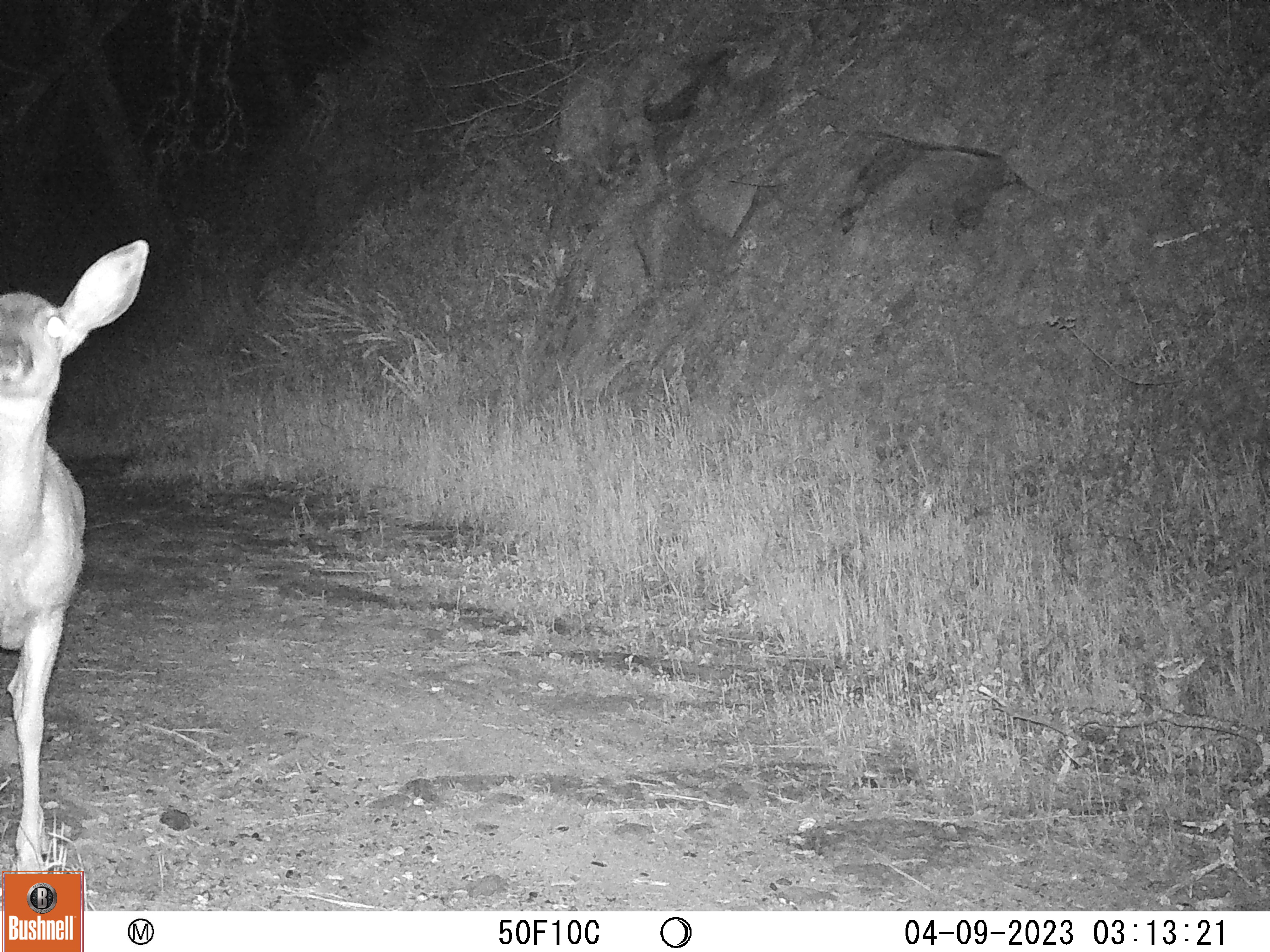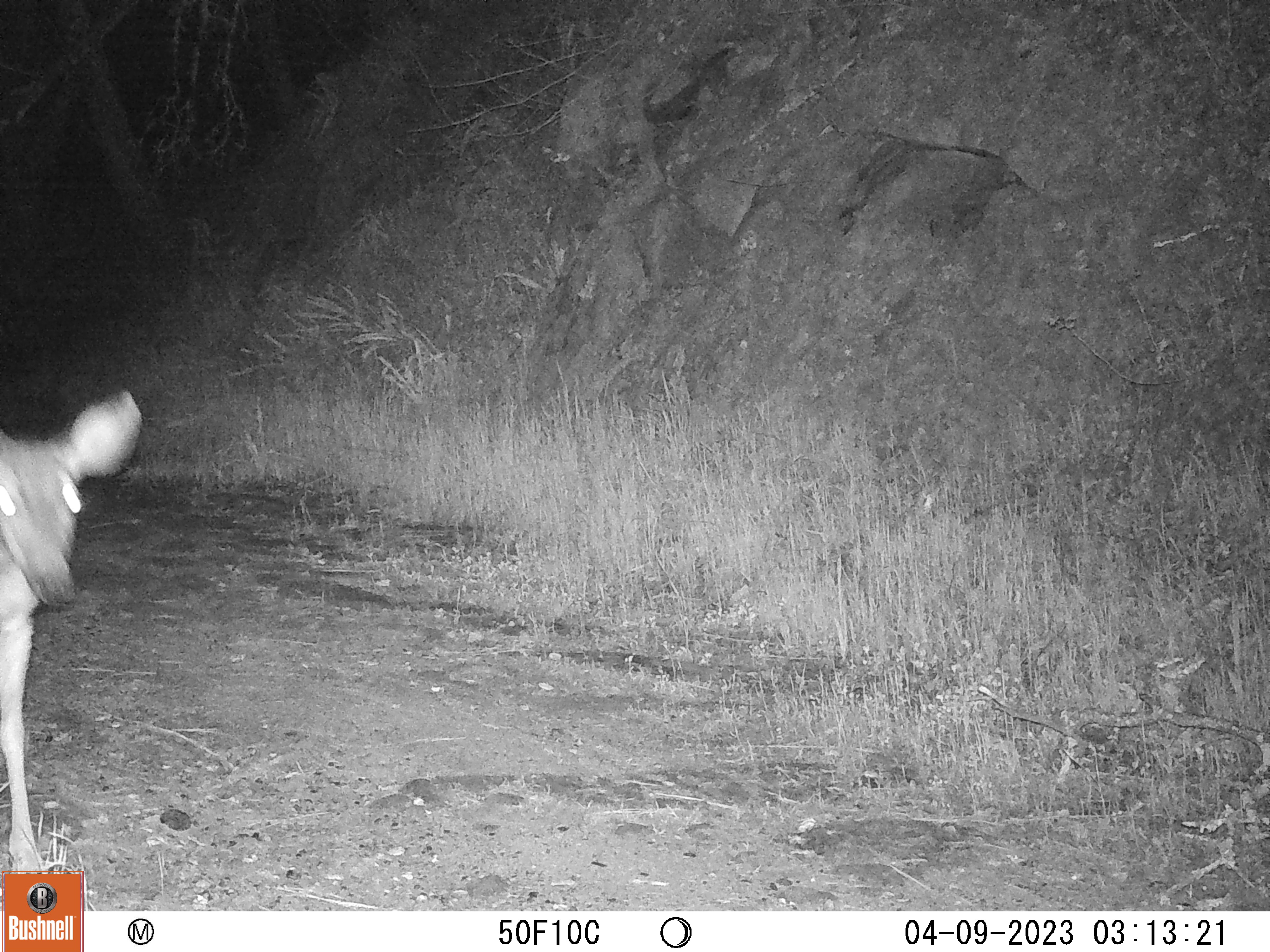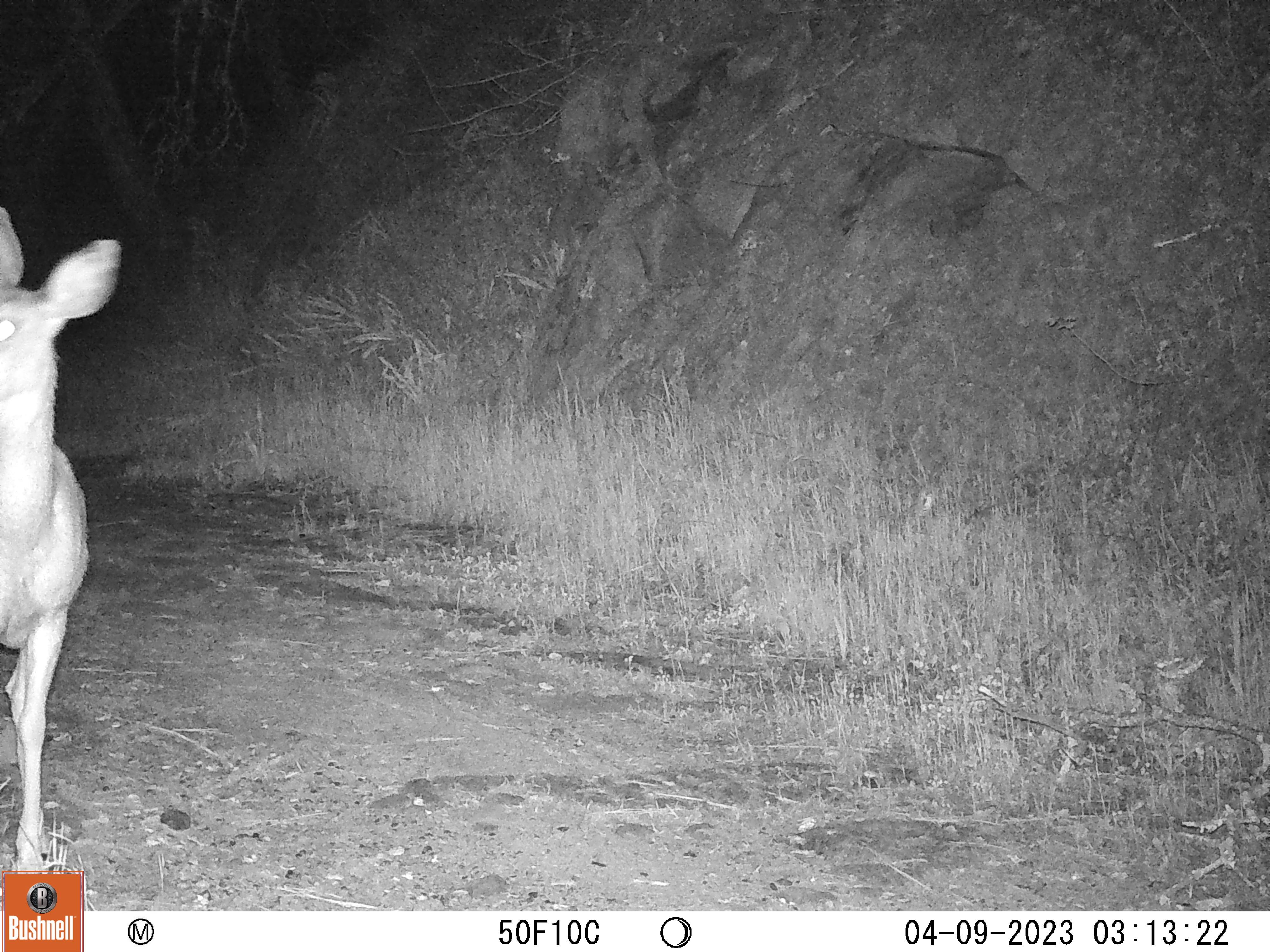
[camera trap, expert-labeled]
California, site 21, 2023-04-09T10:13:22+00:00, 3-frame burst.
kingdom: Animalia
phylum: Chordata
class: Mammalia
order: Artiodactyla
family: Cervidae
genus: Odocoileus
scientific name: Odocoileus hemionus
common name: mule deer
Mule deer (Odocoileus hemionus).